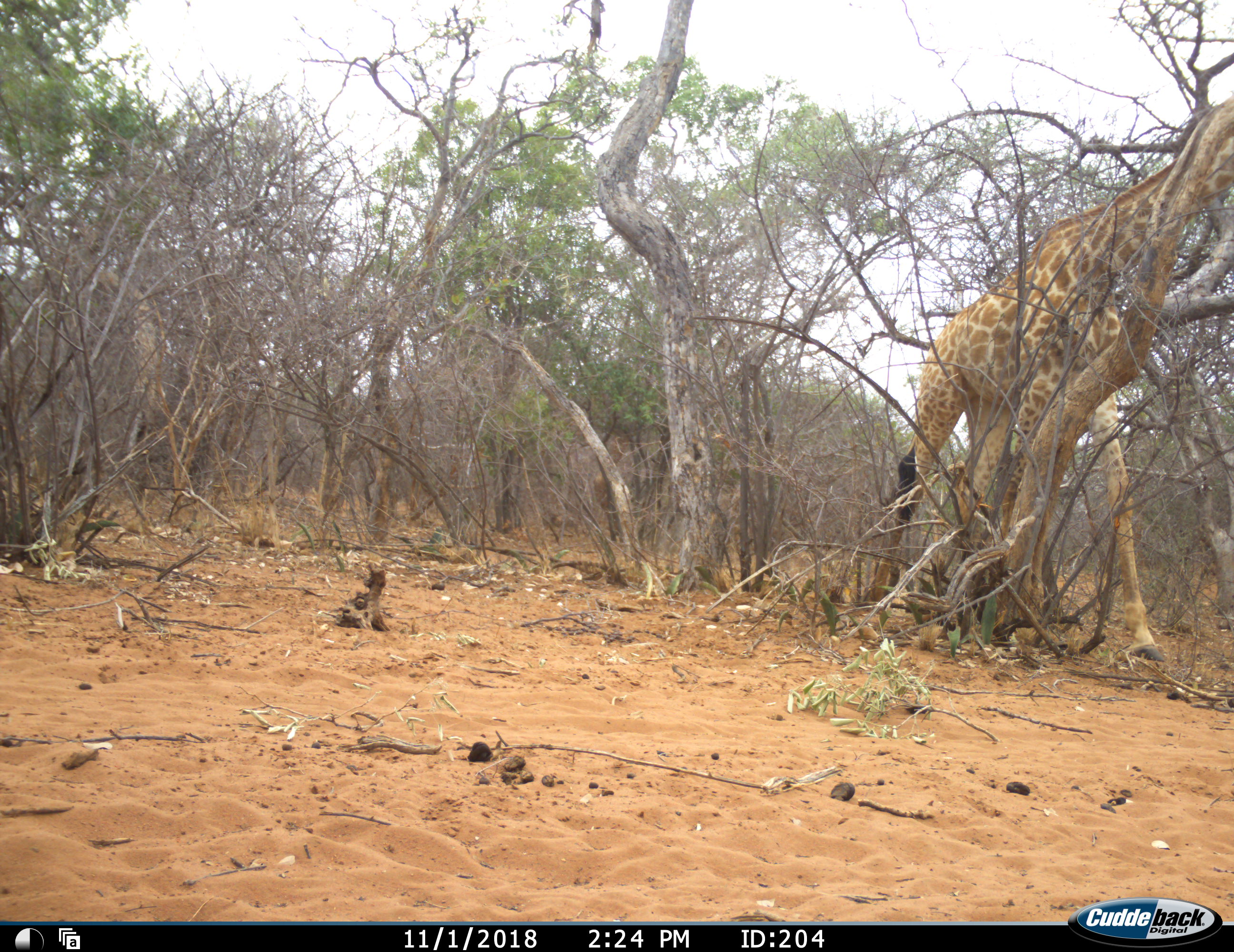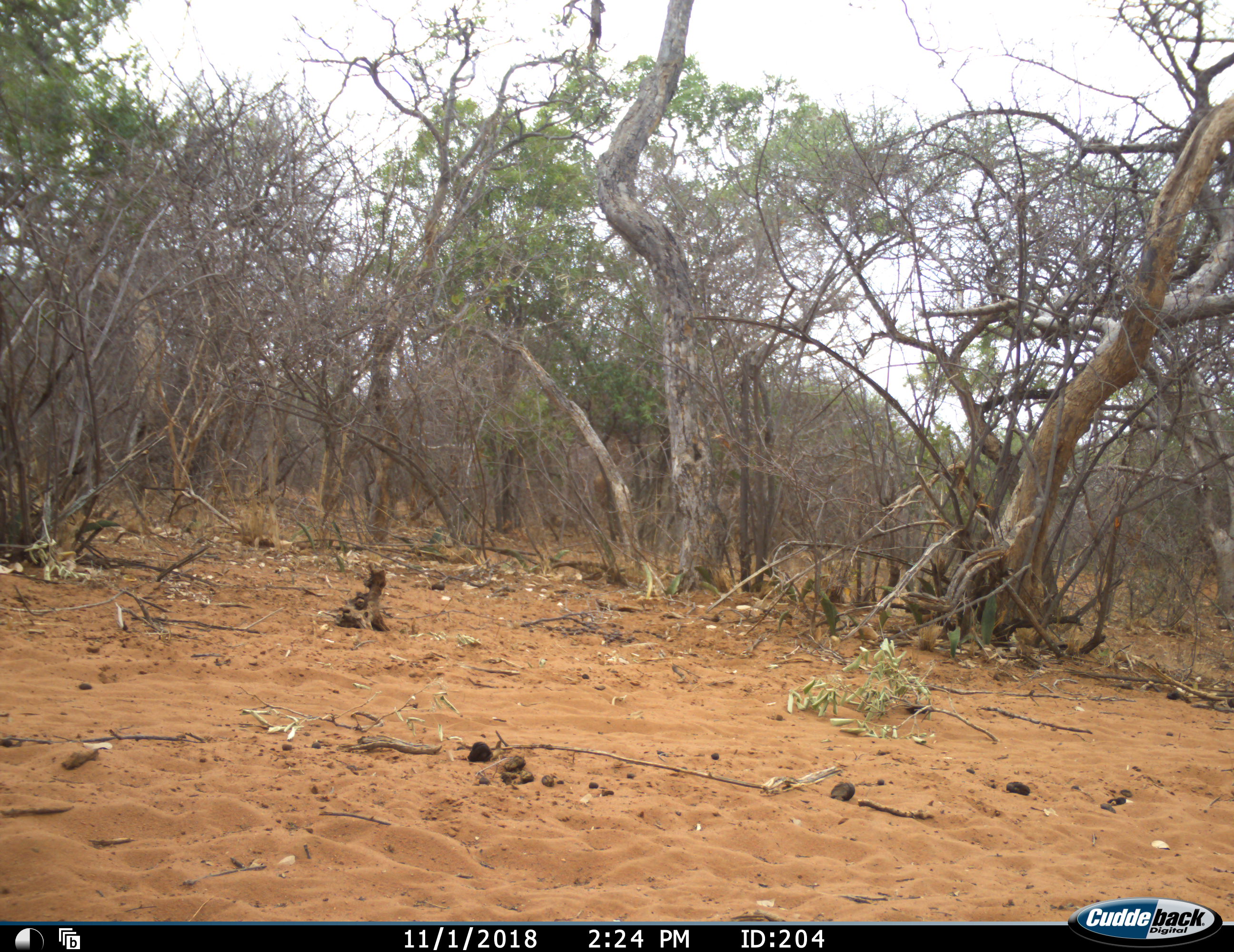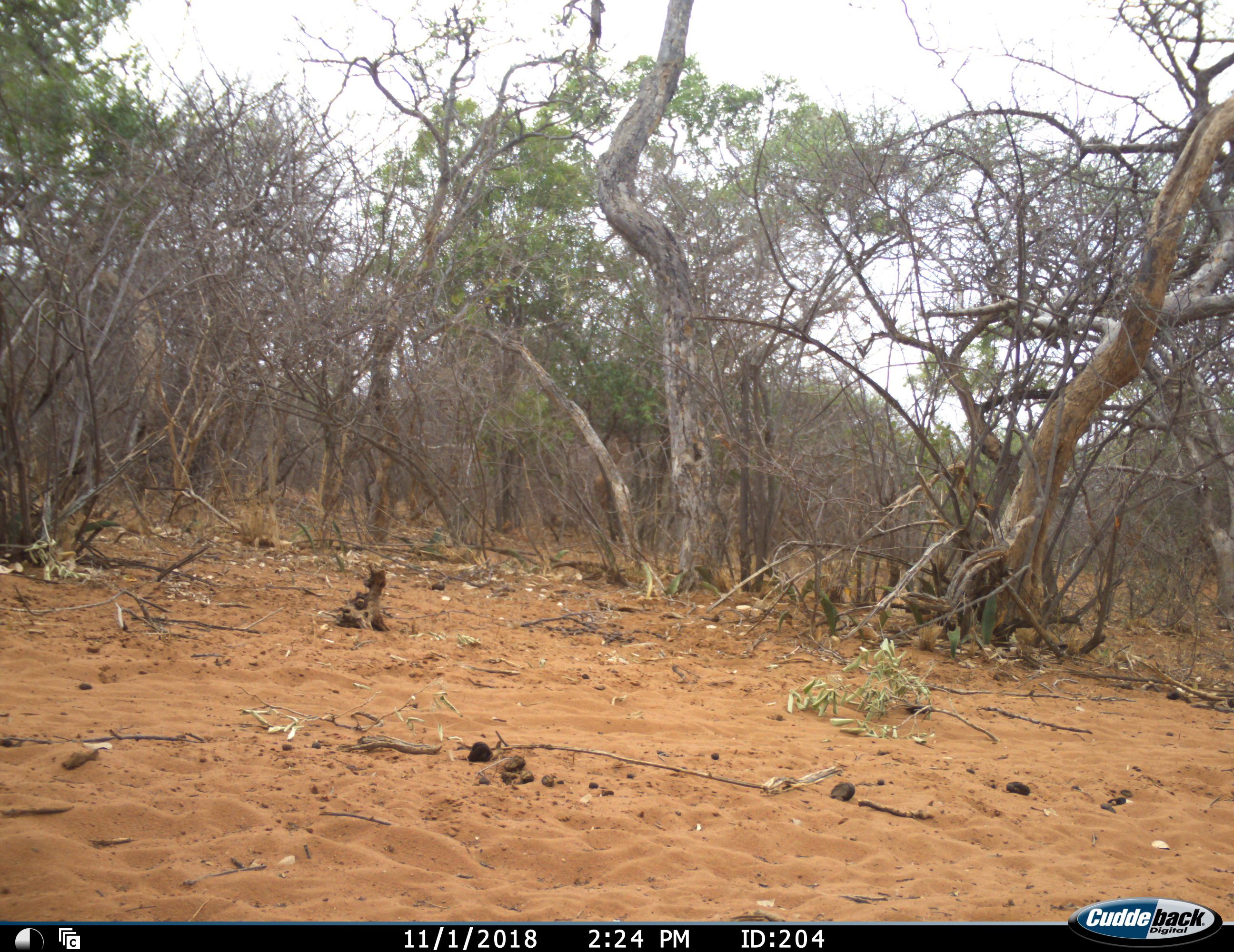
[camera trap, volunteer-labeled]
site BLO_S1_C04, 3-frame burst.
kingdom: Animalia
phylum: Chordata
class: Mammalia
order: Artiodactyla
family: Giraffidae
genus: Giraffa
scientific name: Giraffa camelopardalis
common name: giraffe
Giraffe (Giraffa camelopardalis), count 1. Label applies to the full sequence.